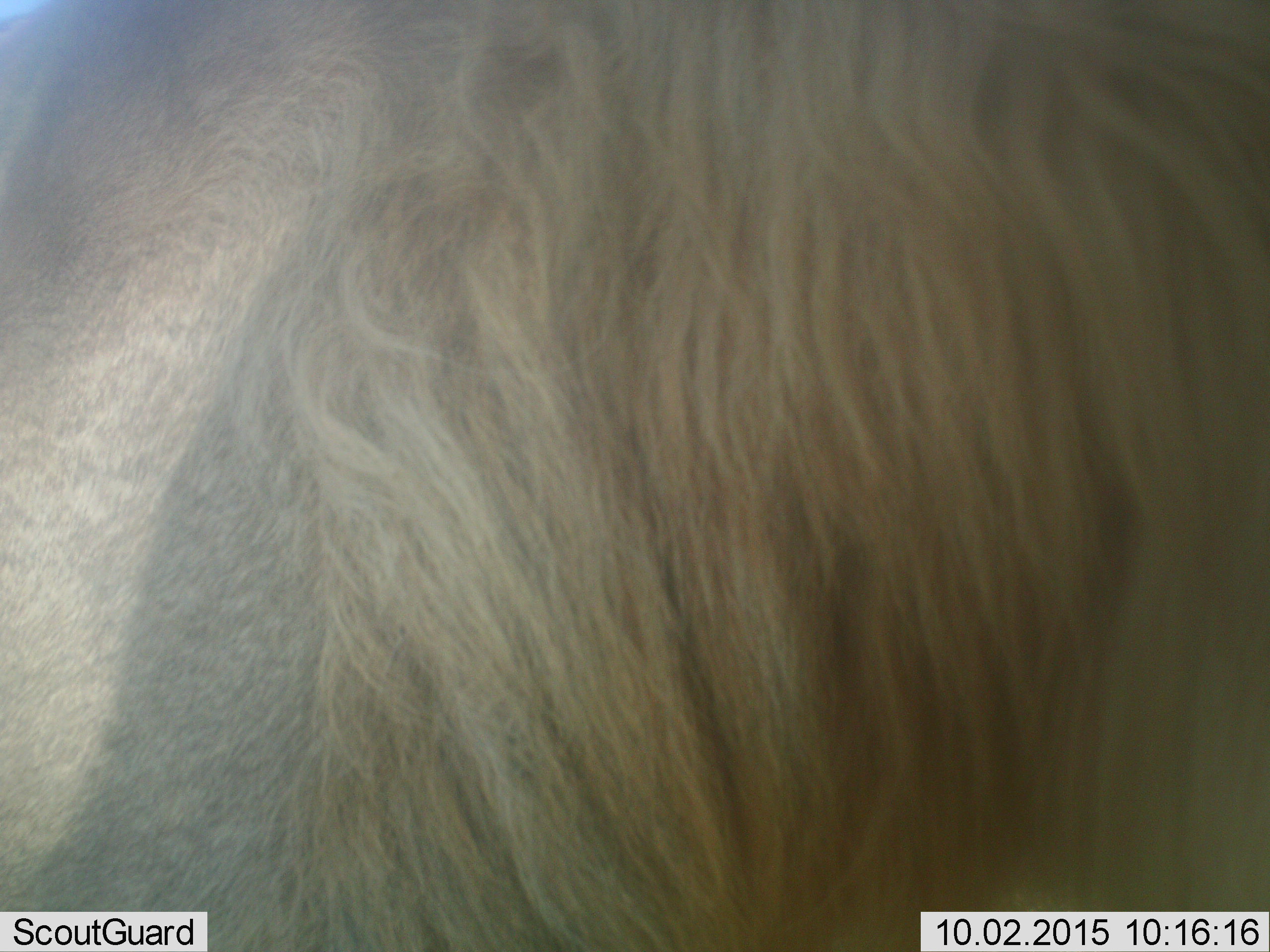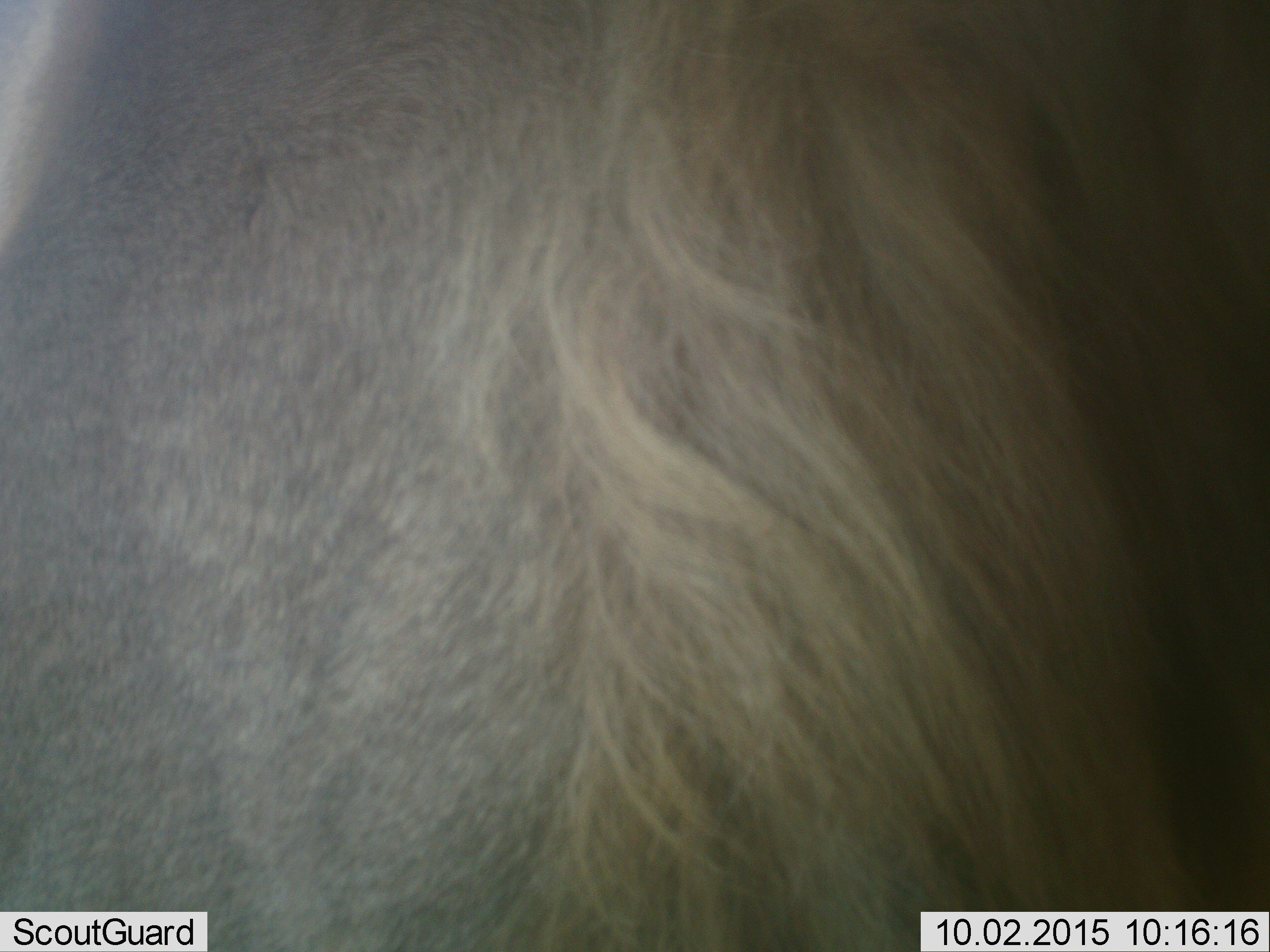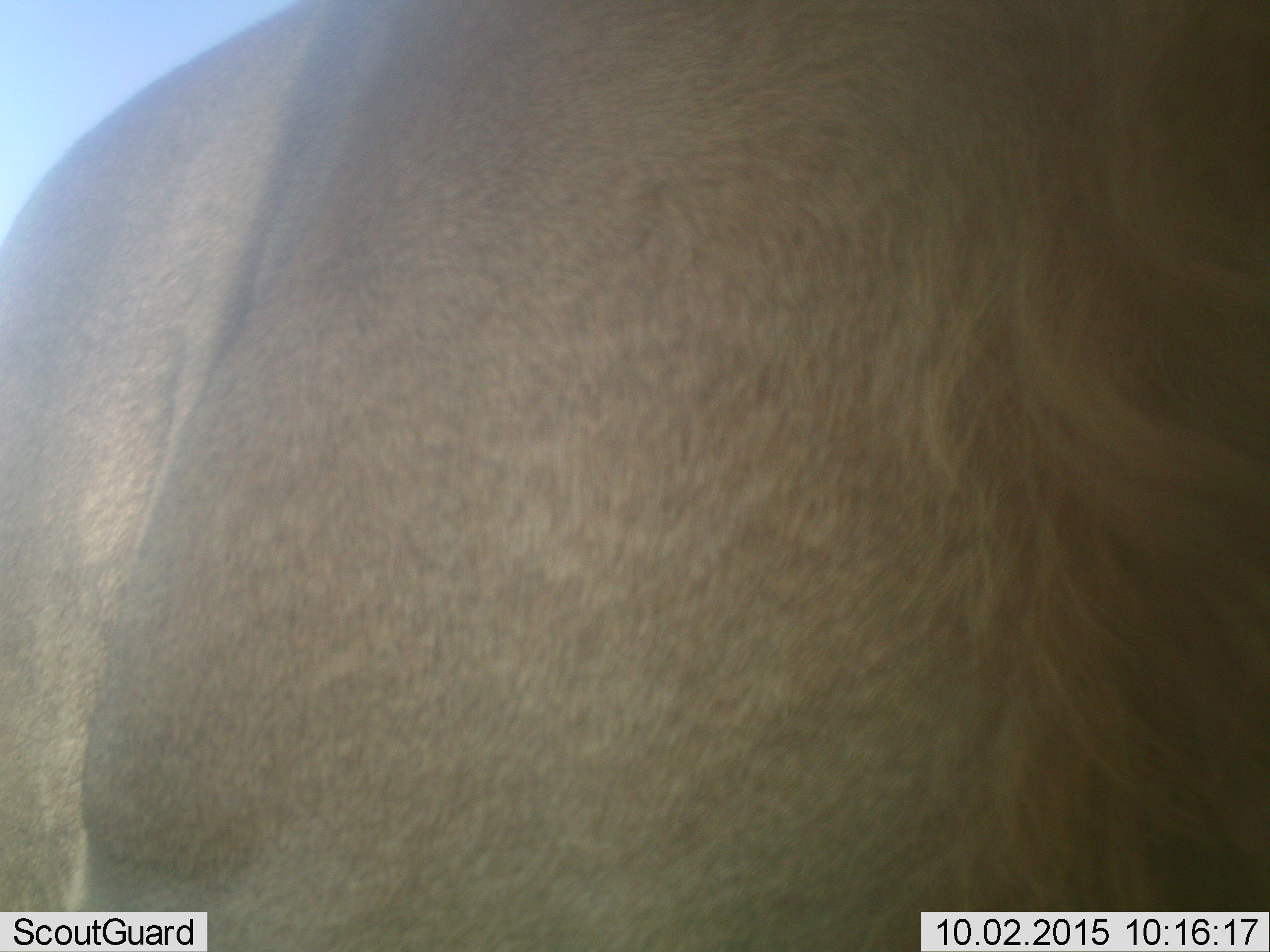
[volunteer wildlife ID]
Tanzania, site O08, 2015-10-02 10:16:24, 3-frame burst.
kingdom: Animalia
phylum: Chordata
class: Mammalia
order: Carnivora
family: Felidae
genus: Panthera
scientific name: Panthera leo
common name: lion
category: lionmale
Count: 1.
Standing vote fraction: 33%.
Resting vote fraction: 0%.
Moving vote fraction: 67%.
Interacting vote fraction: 0%.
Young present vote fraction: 0%.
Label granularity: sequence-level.